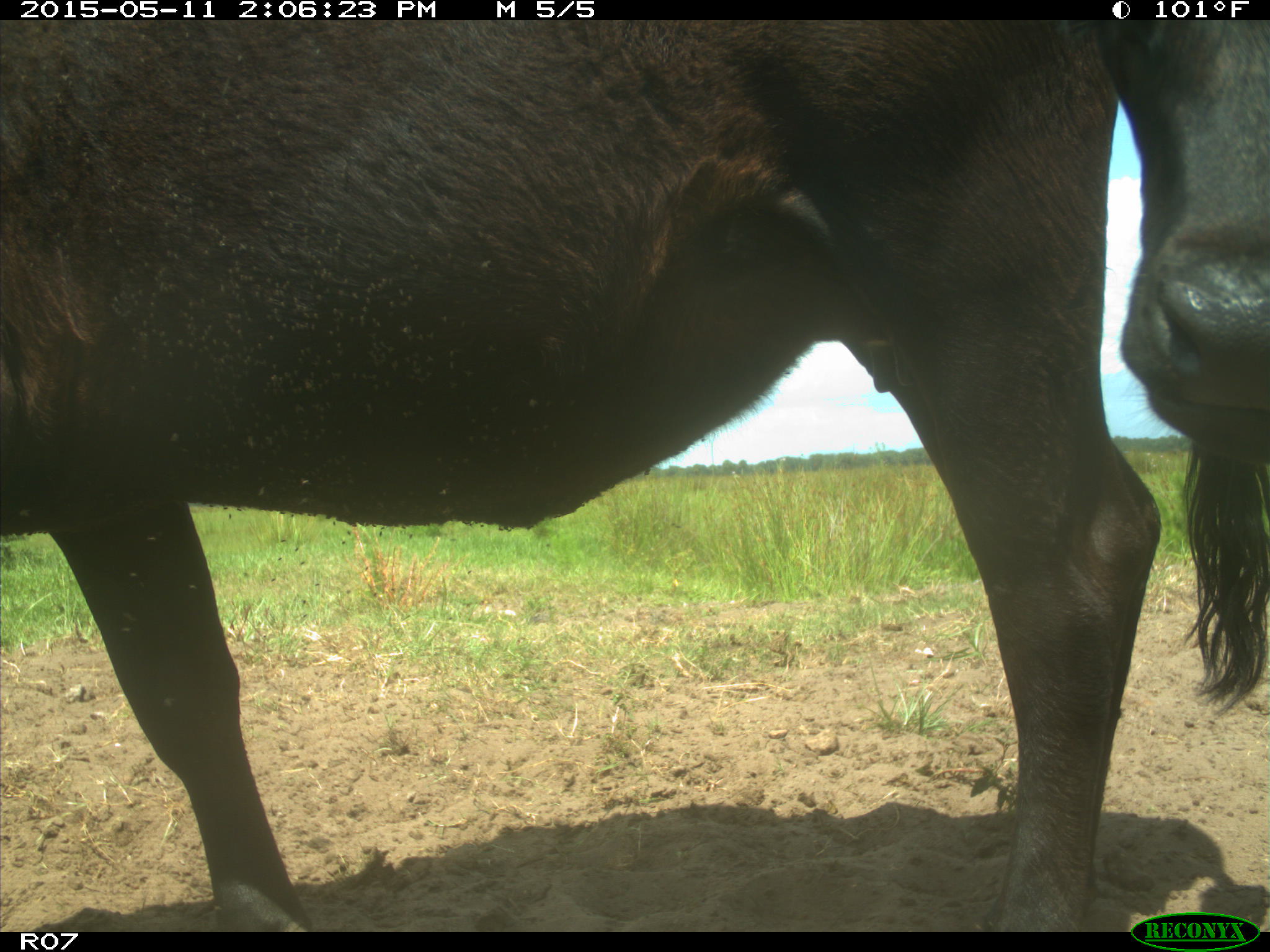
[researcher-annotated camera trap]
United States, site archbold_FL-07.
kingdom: Animalia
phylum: Chordata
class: Mammalia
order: Artiodactyla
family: Bovidae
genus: Bos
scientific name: Bos taurus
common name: domestic cow